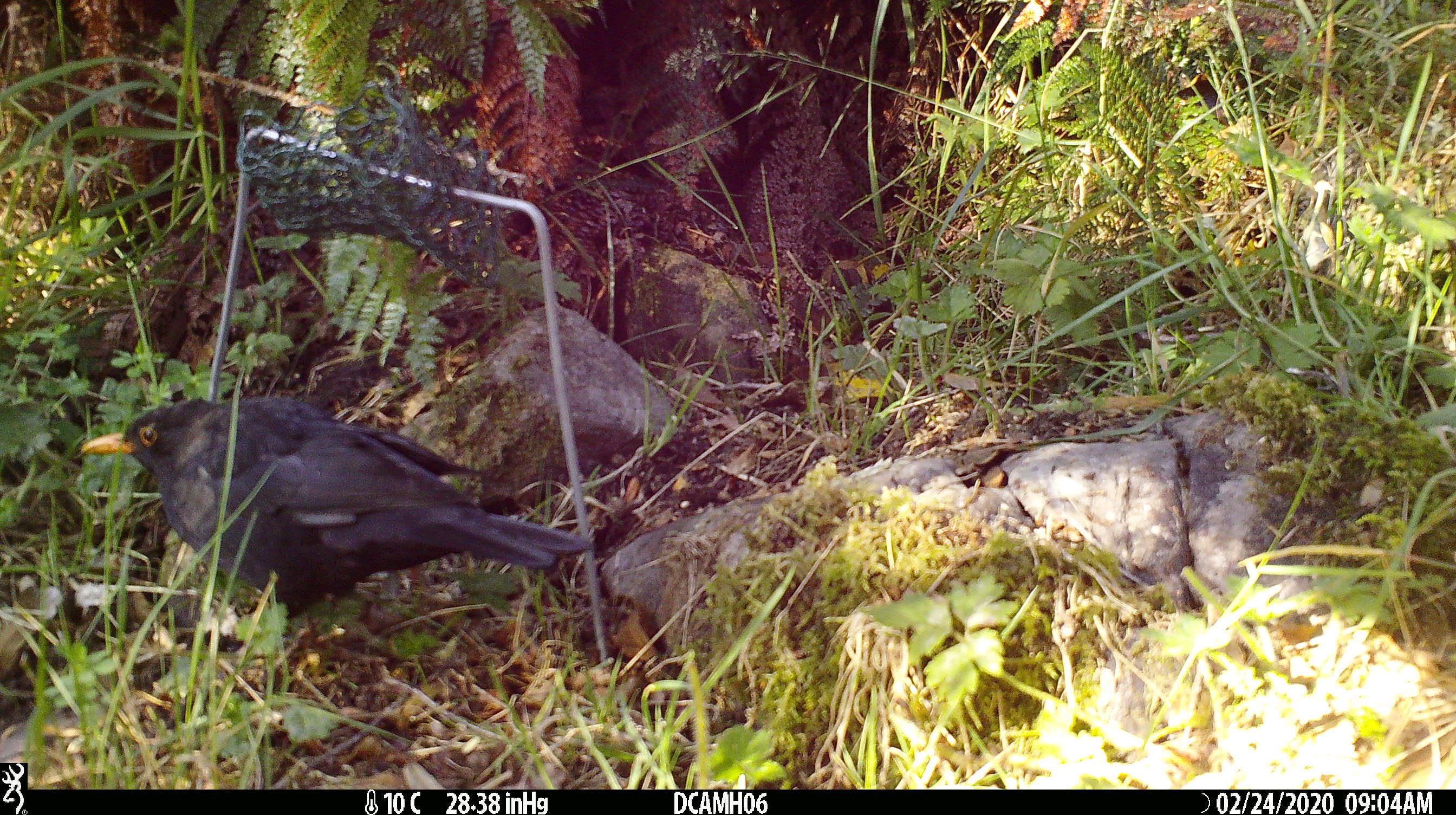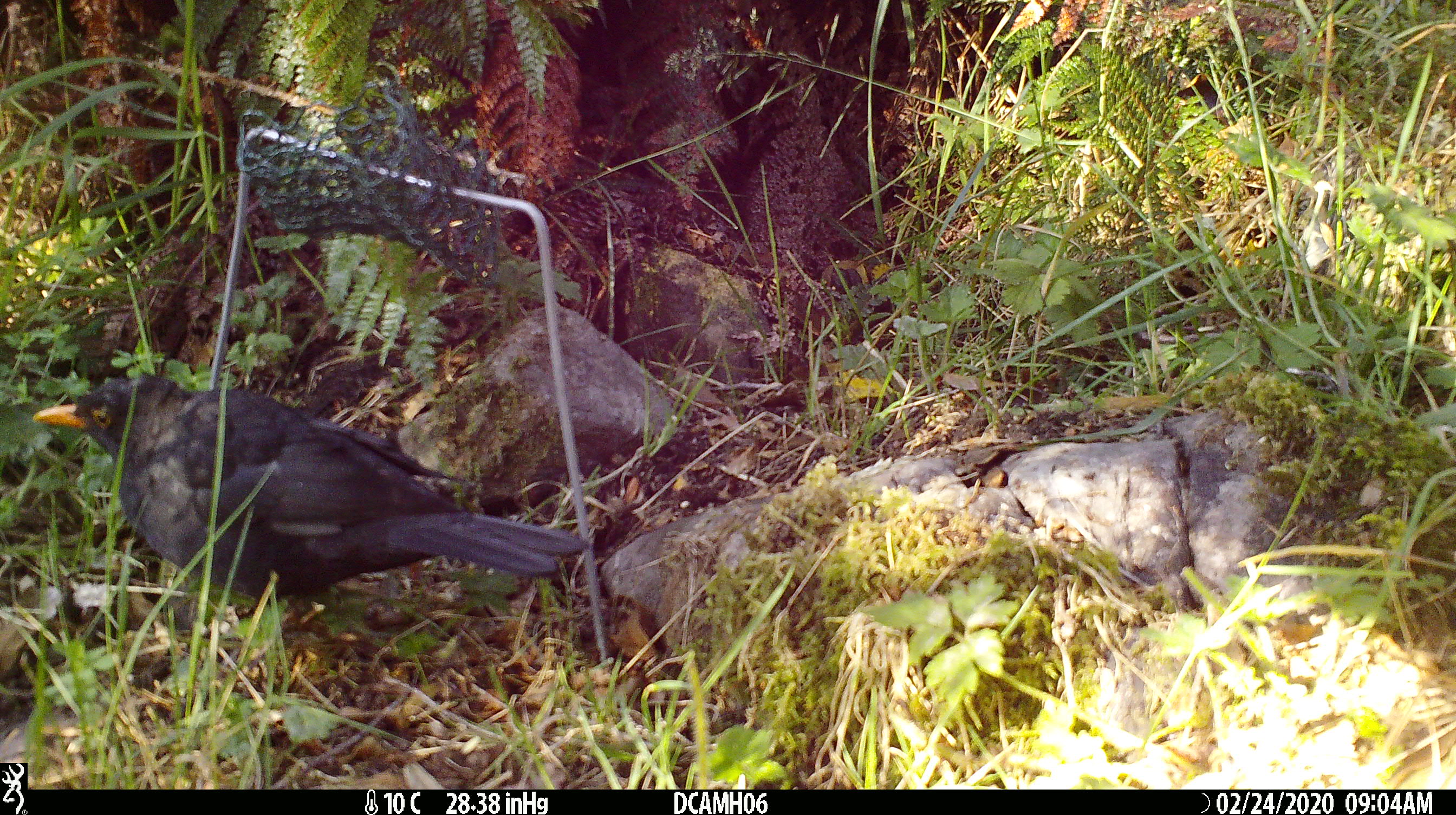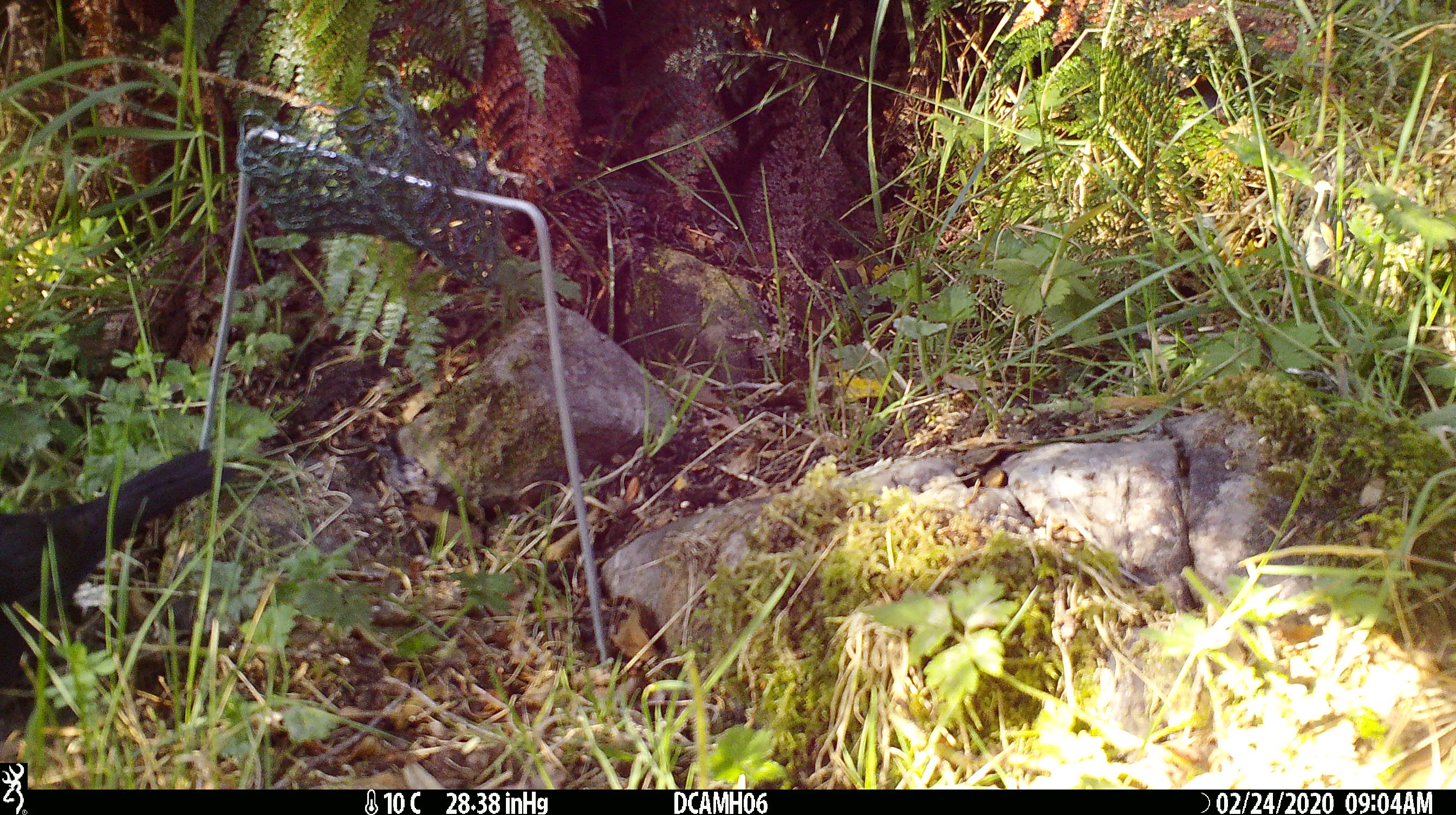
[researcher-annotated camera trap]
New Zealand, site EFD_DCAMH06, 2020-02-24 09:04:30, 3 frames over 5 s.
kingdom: Animalia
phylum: Chordata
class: Aves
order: Passeriformes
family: Turdidae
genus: Turdus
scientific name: Turdus merula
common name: eurasian blackbird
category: blackbird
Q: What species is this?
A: Blackbird (eurasian blackbird) (Turdus merula).